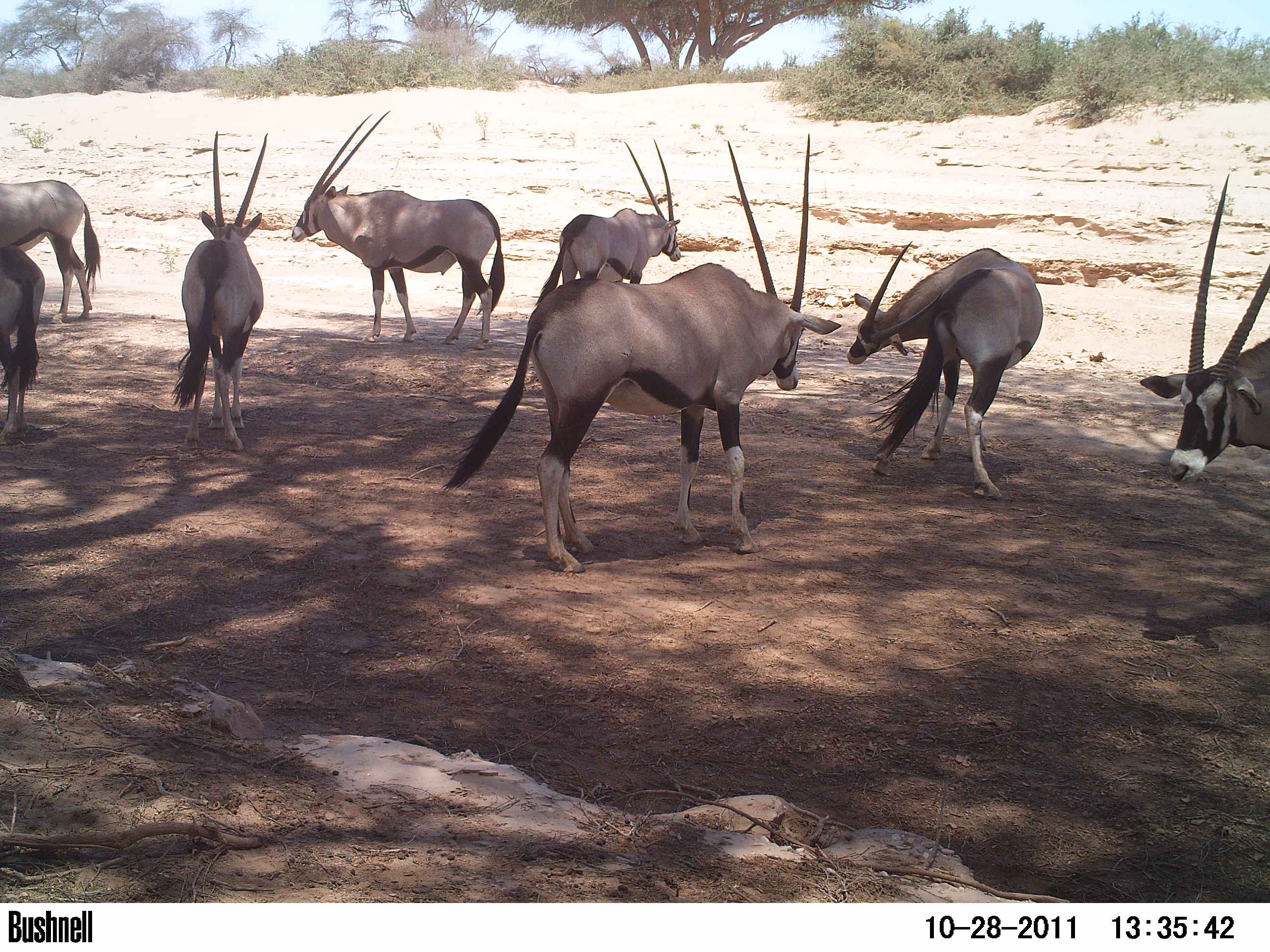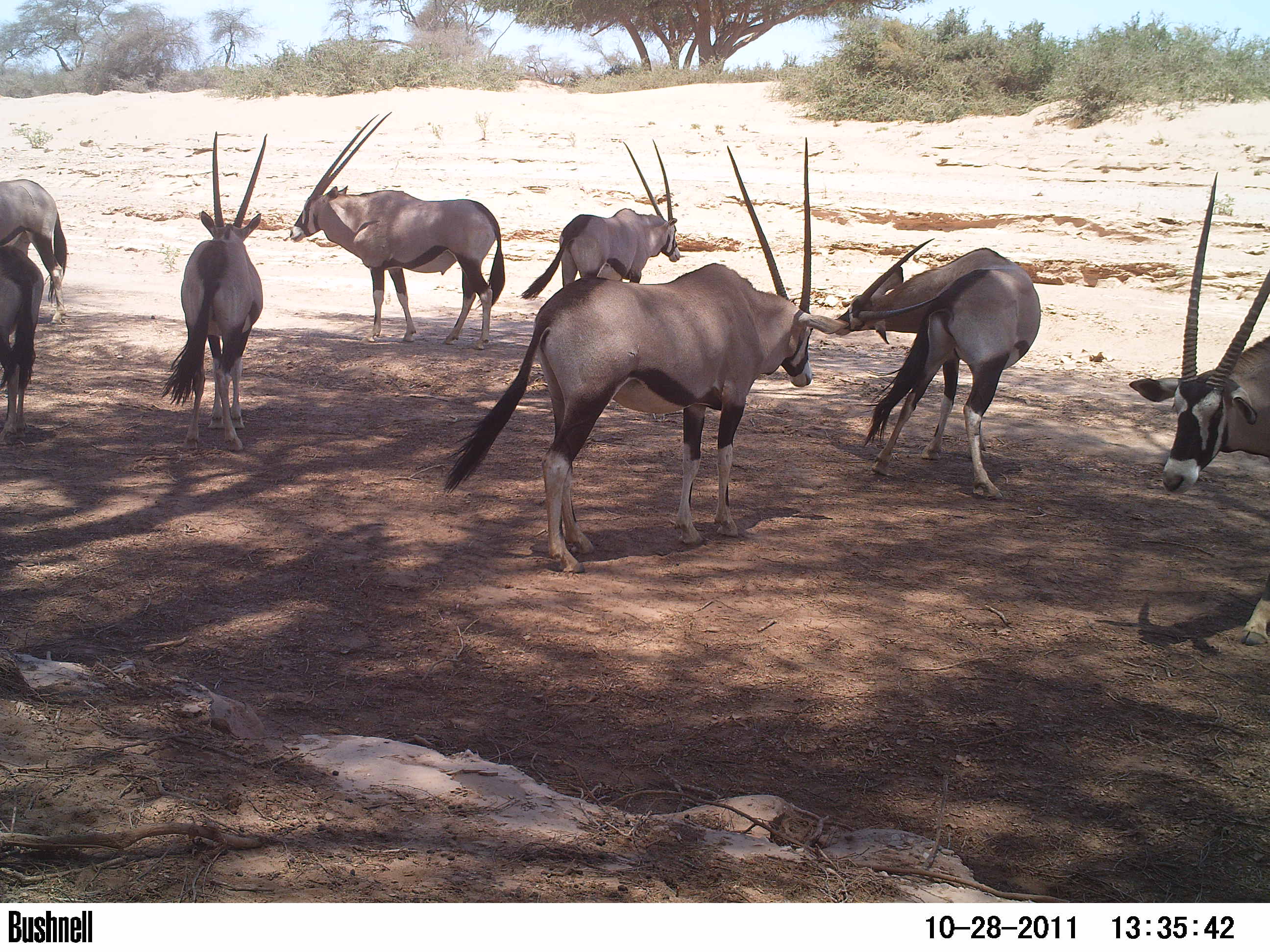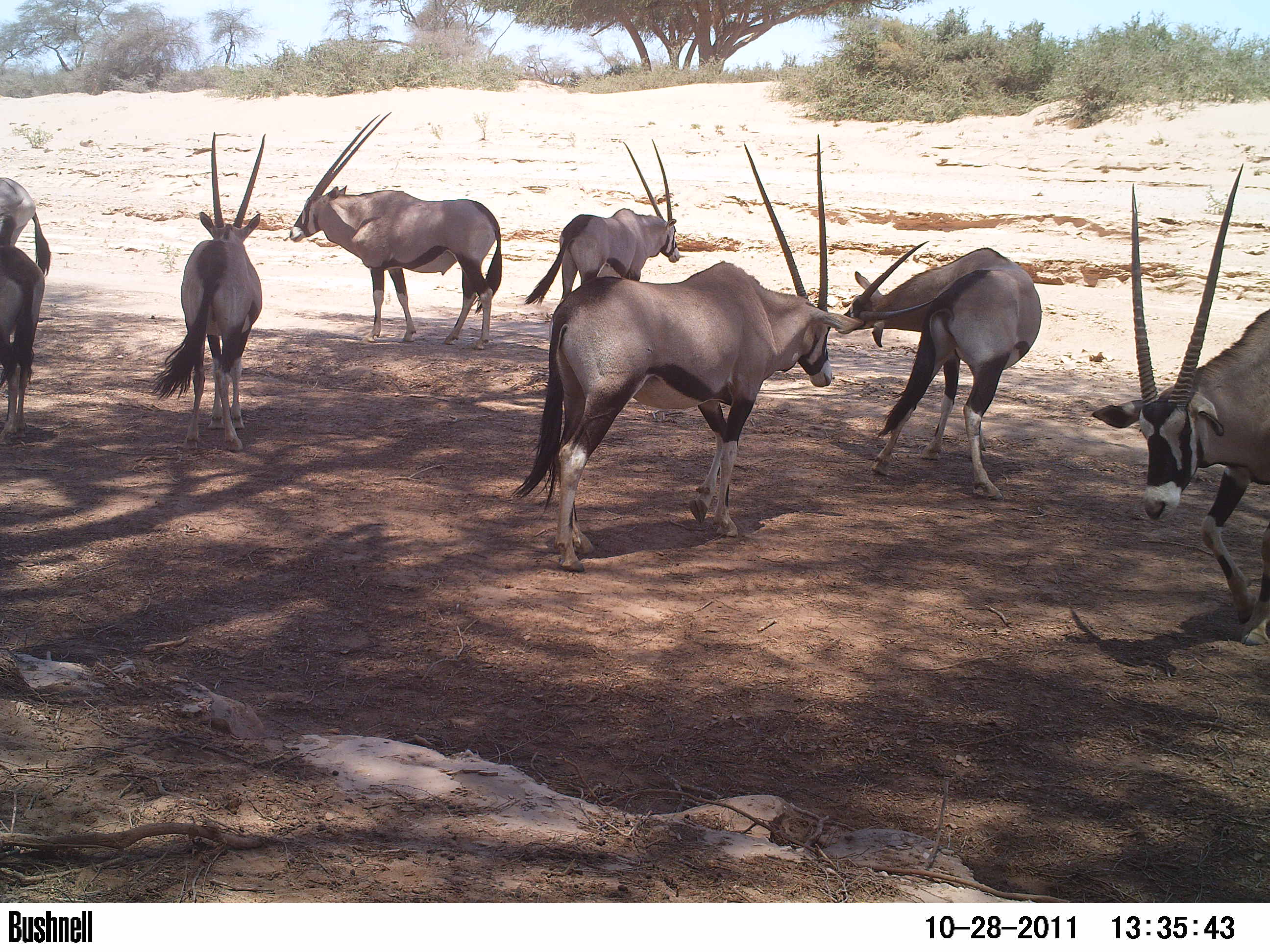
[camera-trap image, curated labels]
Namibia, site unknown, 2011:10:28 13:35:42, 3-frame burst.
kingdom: Animalia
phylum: Chordata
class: Mammalia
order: Artiodactyla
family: Bovidae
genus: Oryx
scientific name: Oryx gazella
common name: gemsbok